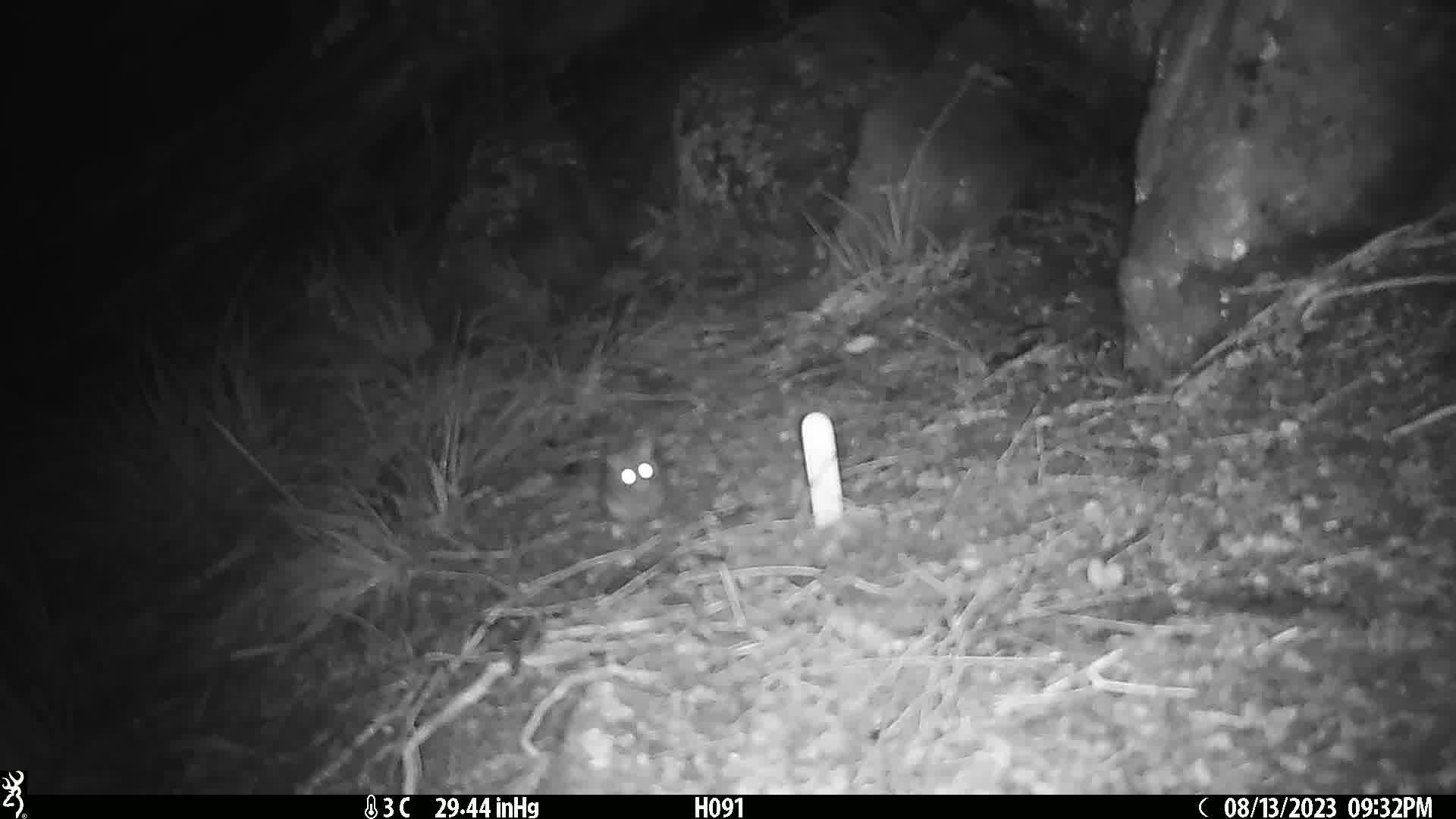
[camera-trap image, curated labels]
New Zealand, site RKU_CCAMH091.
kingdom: Animalia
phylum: Chordata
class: Mammalia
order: Rodentia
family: Muridae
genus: Rattus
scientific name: Rattus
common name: rat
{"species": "rat (Rattus)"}